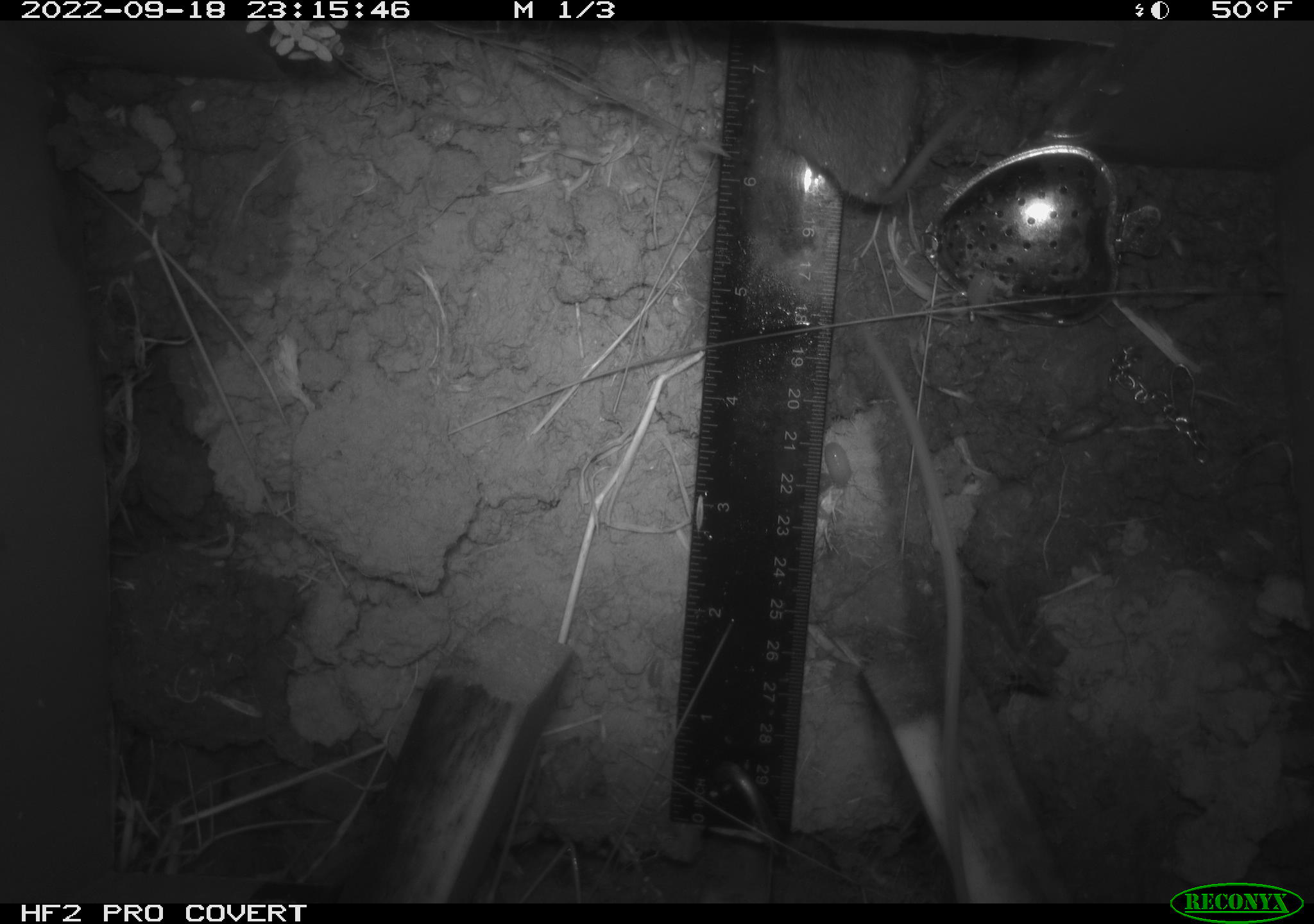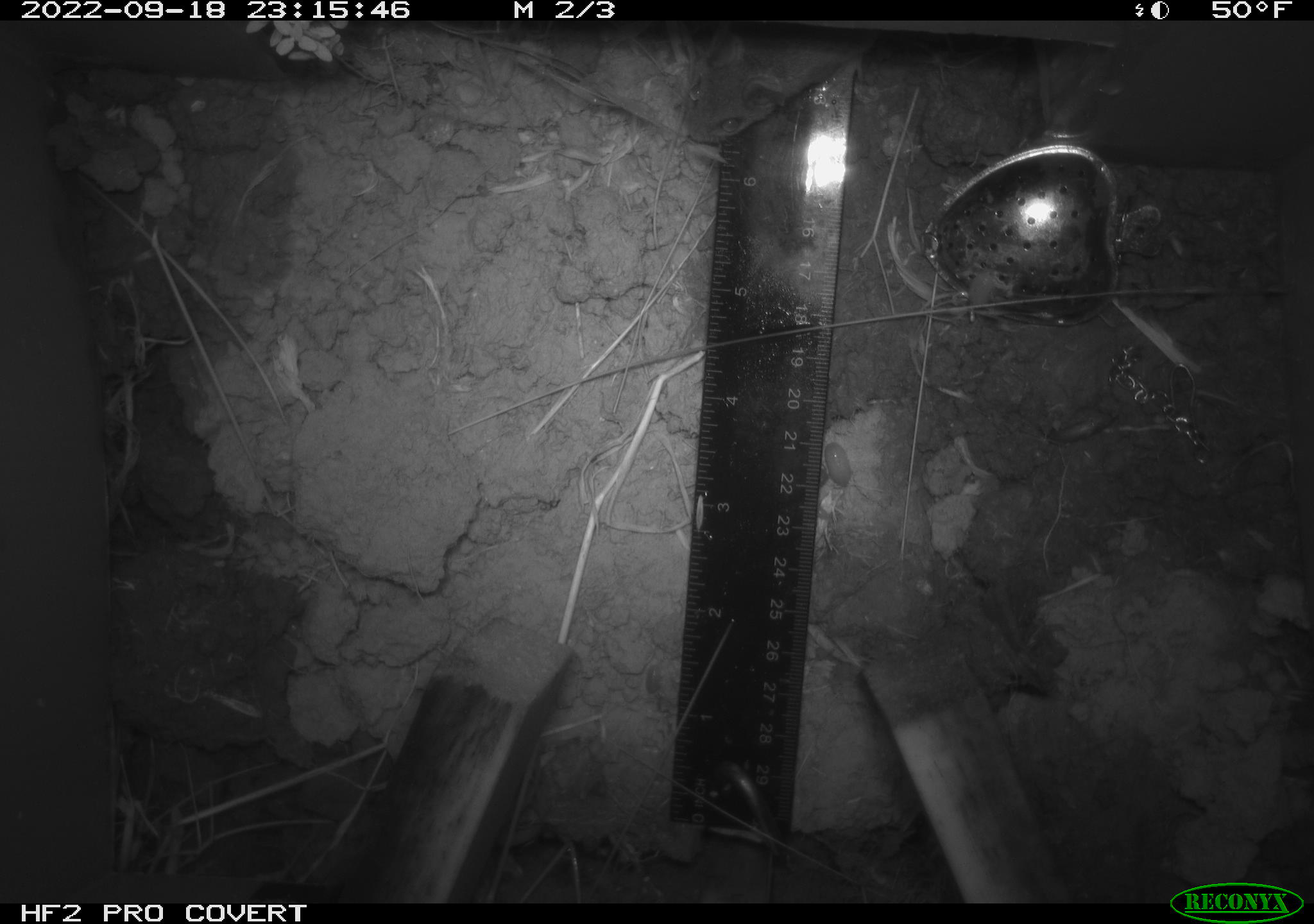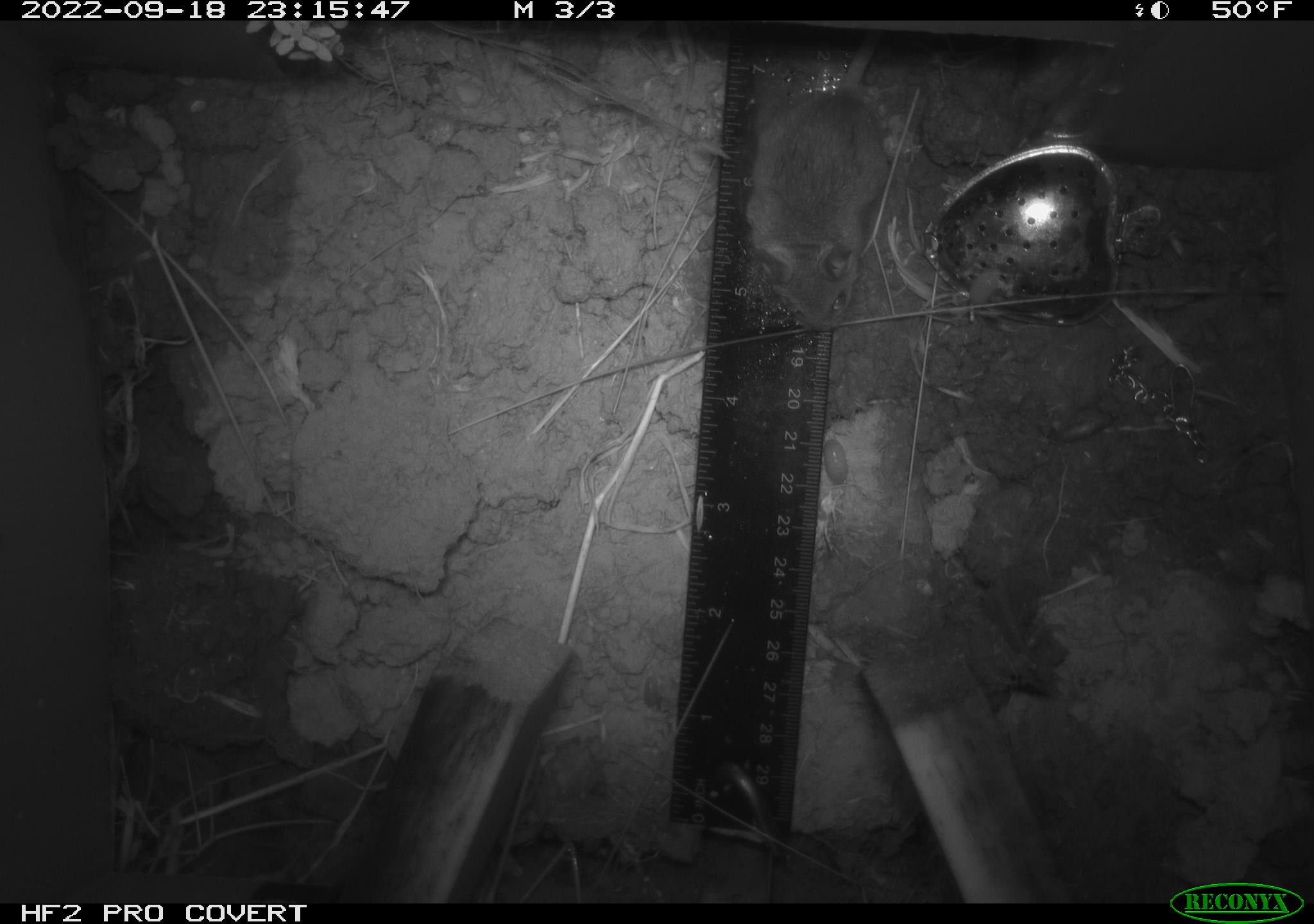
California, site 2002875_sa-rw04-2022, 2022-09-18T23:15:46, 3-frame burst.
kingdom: Animalia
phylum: Chordata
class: Mammalia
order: Rodentia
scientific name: Rodentia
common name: mouse species